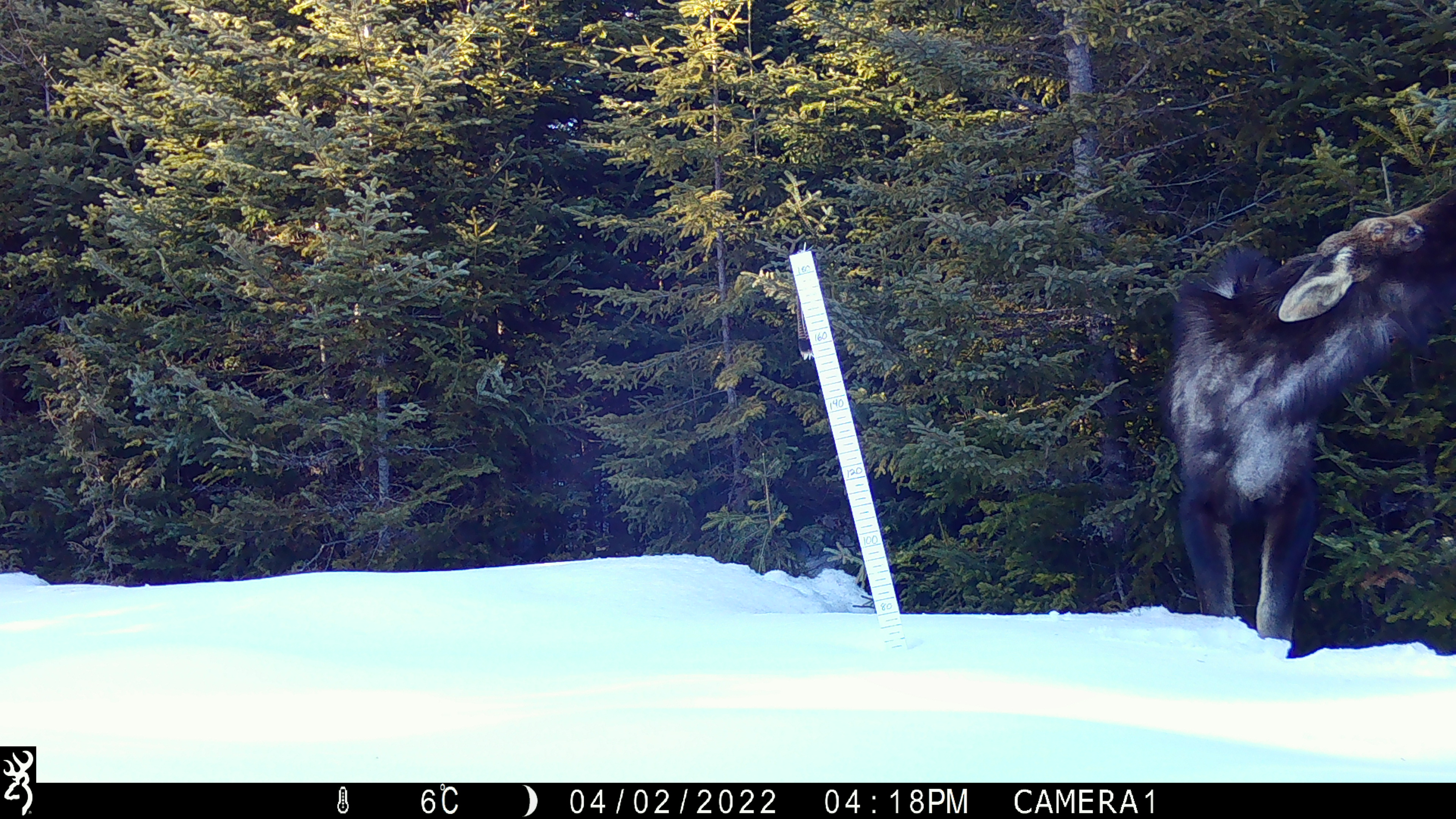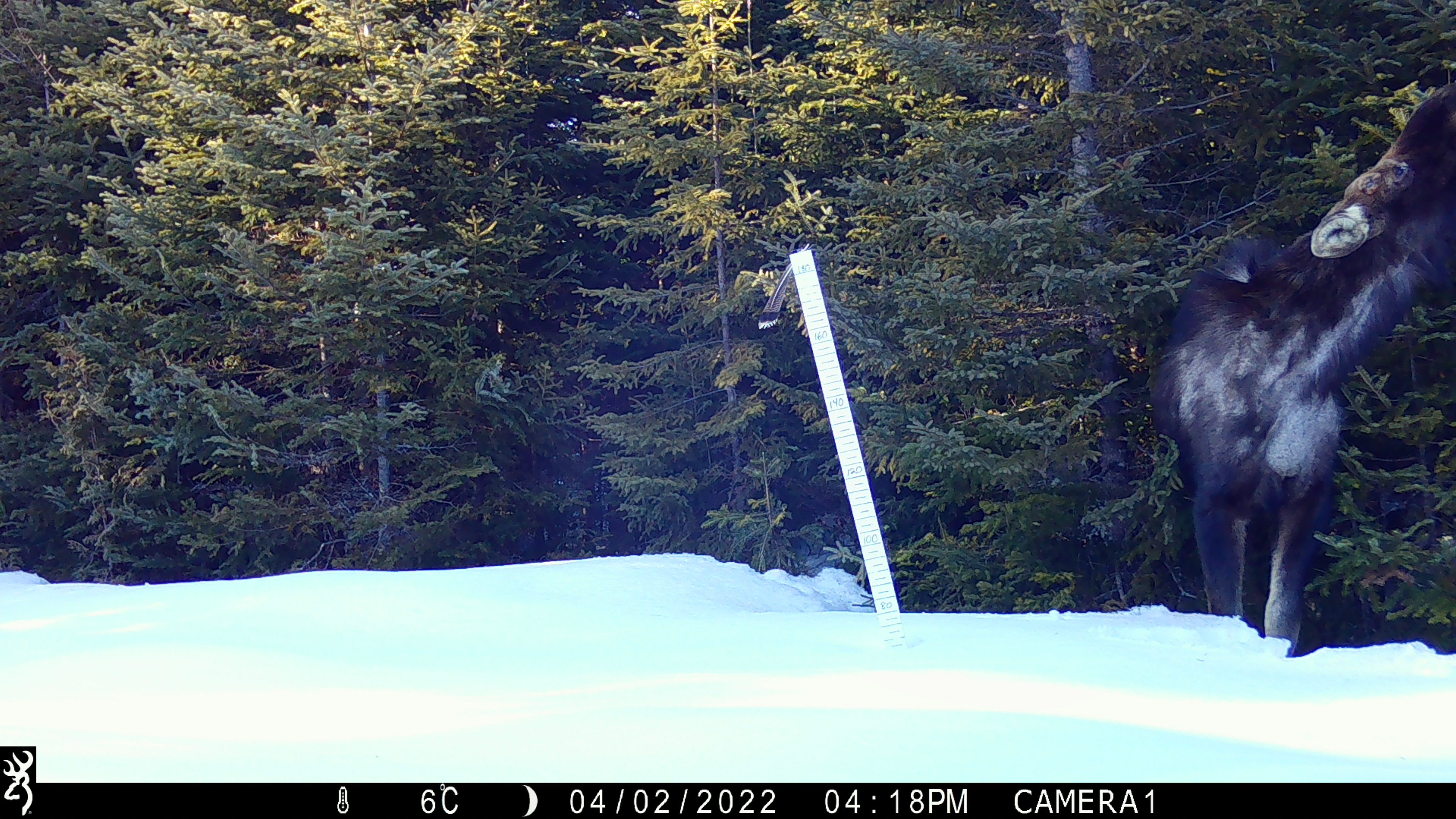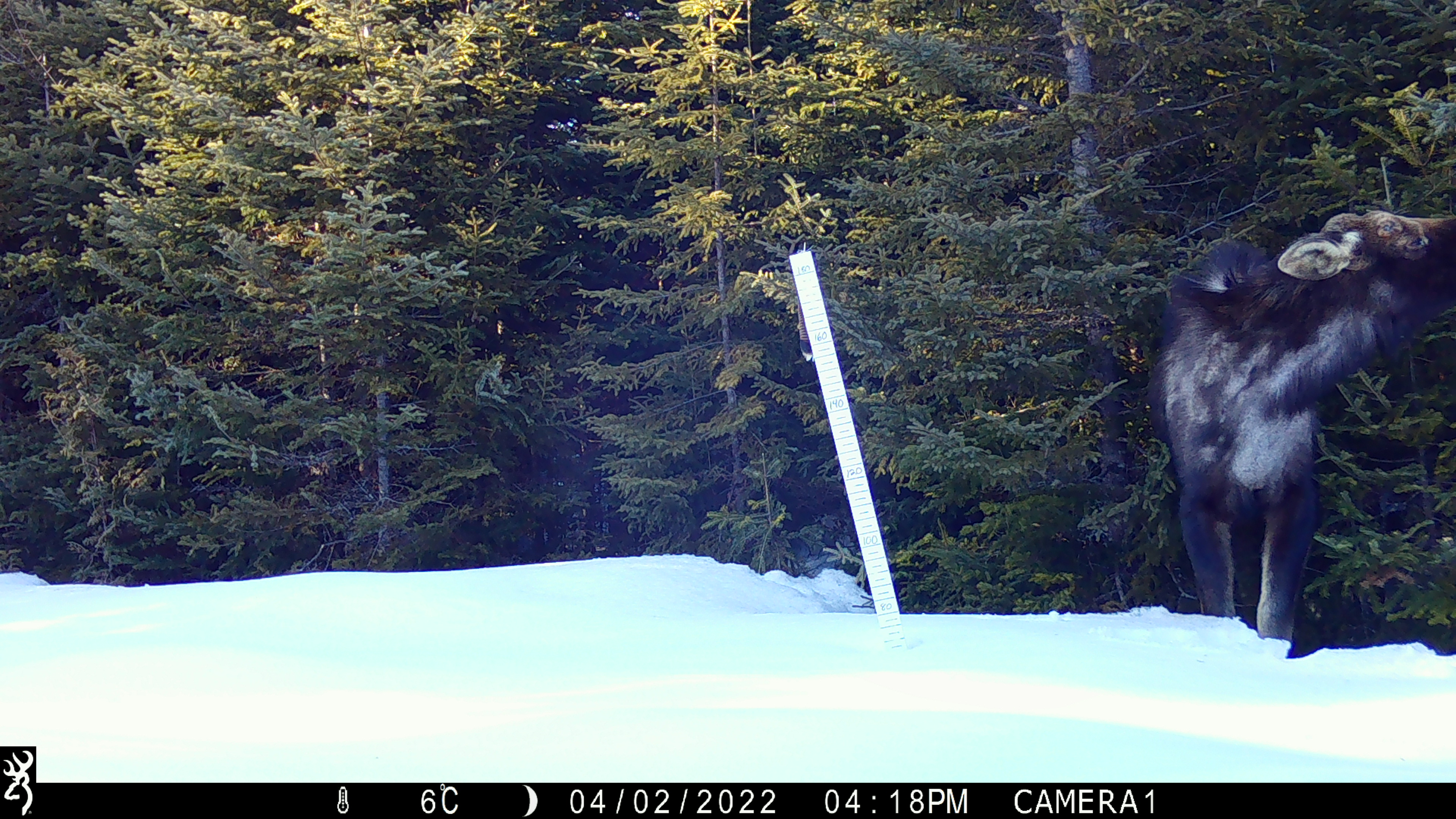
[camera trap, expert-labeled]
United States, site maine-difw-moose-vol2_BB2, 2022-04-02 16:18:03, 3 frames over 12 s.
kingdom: Animalia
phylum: Chordata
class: Mammalia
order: Artiodactyla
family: Cervidae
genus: Alces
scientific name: Alces alces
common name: moose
Moose (Alces alces).